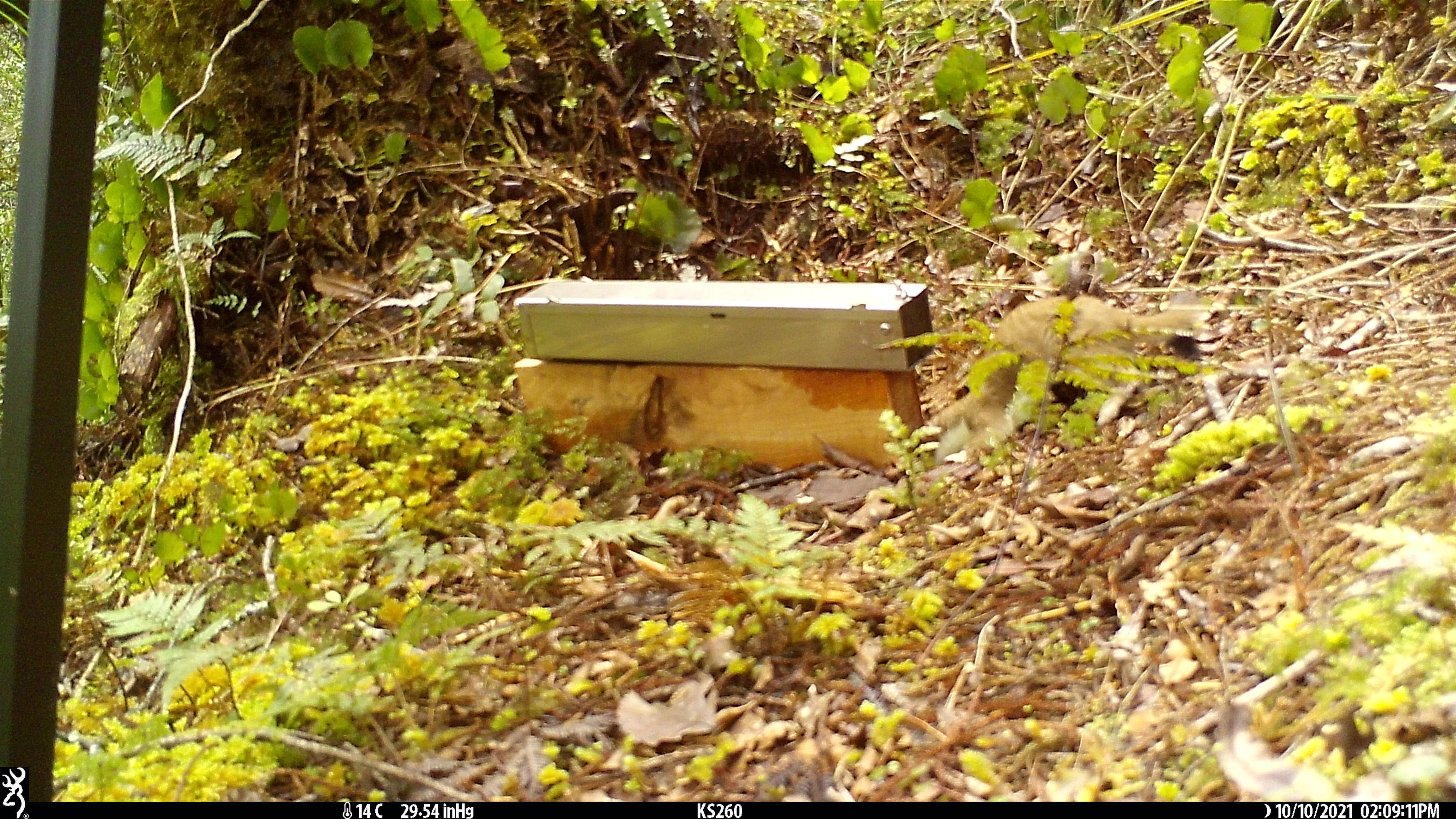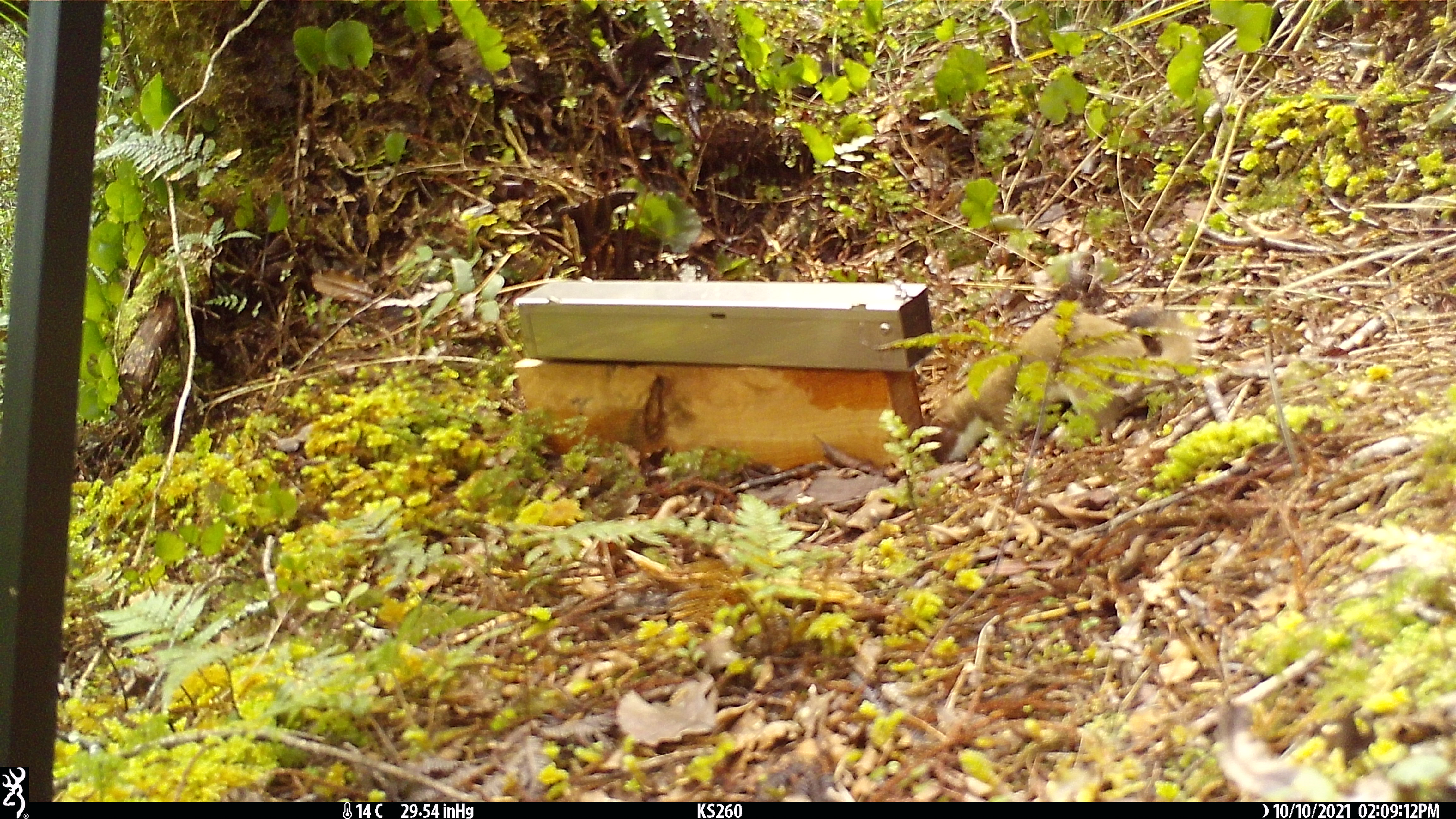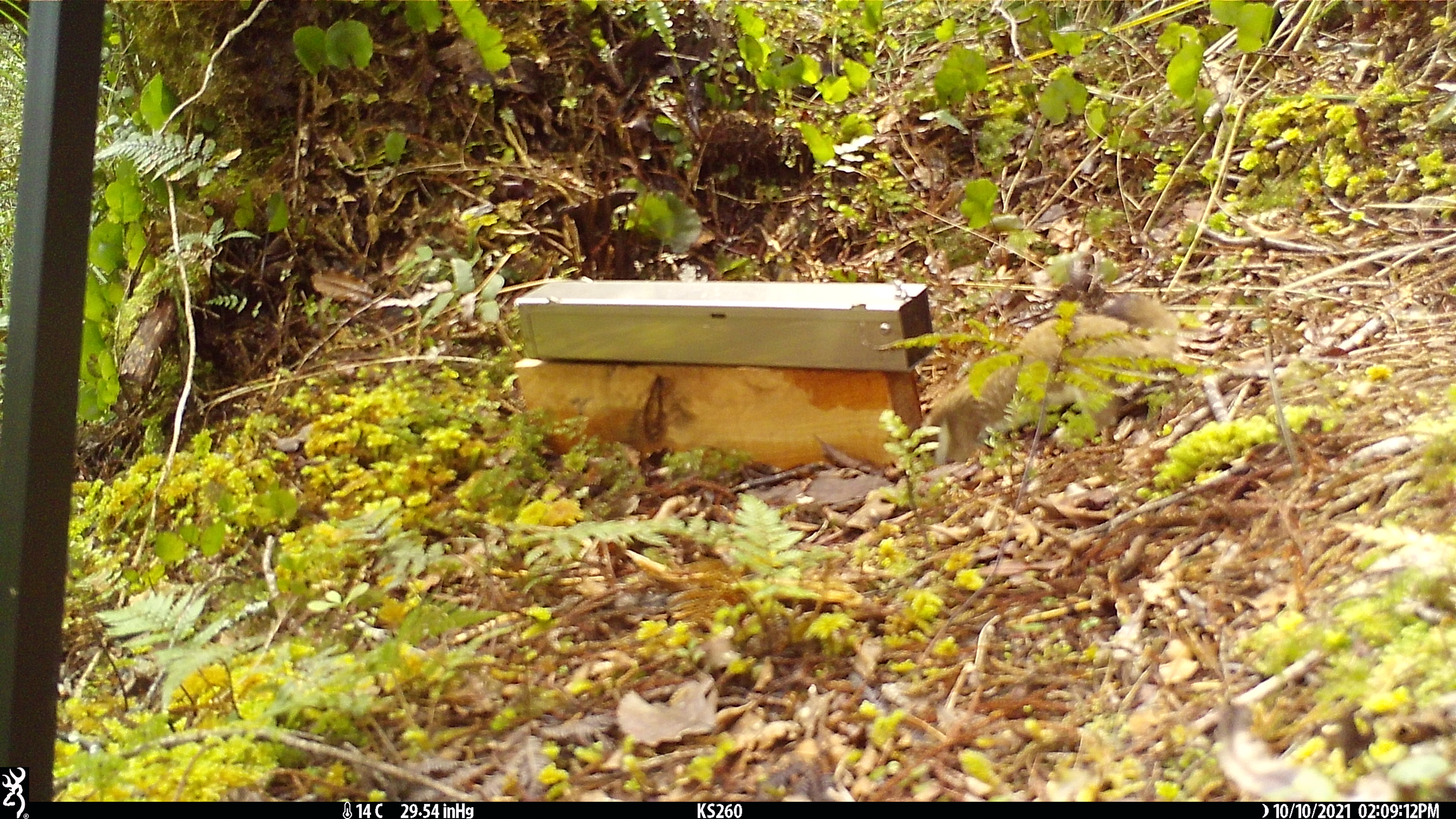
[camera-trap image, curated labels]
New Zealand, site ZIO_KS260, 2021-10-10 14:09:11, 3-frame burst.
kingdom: Animalia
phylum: Chordata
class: Mammalia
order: Carnivora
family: Mustelidae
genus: Mustela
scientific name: Mustela erminea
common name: stoat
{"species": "stoat (Mustela erminea)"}